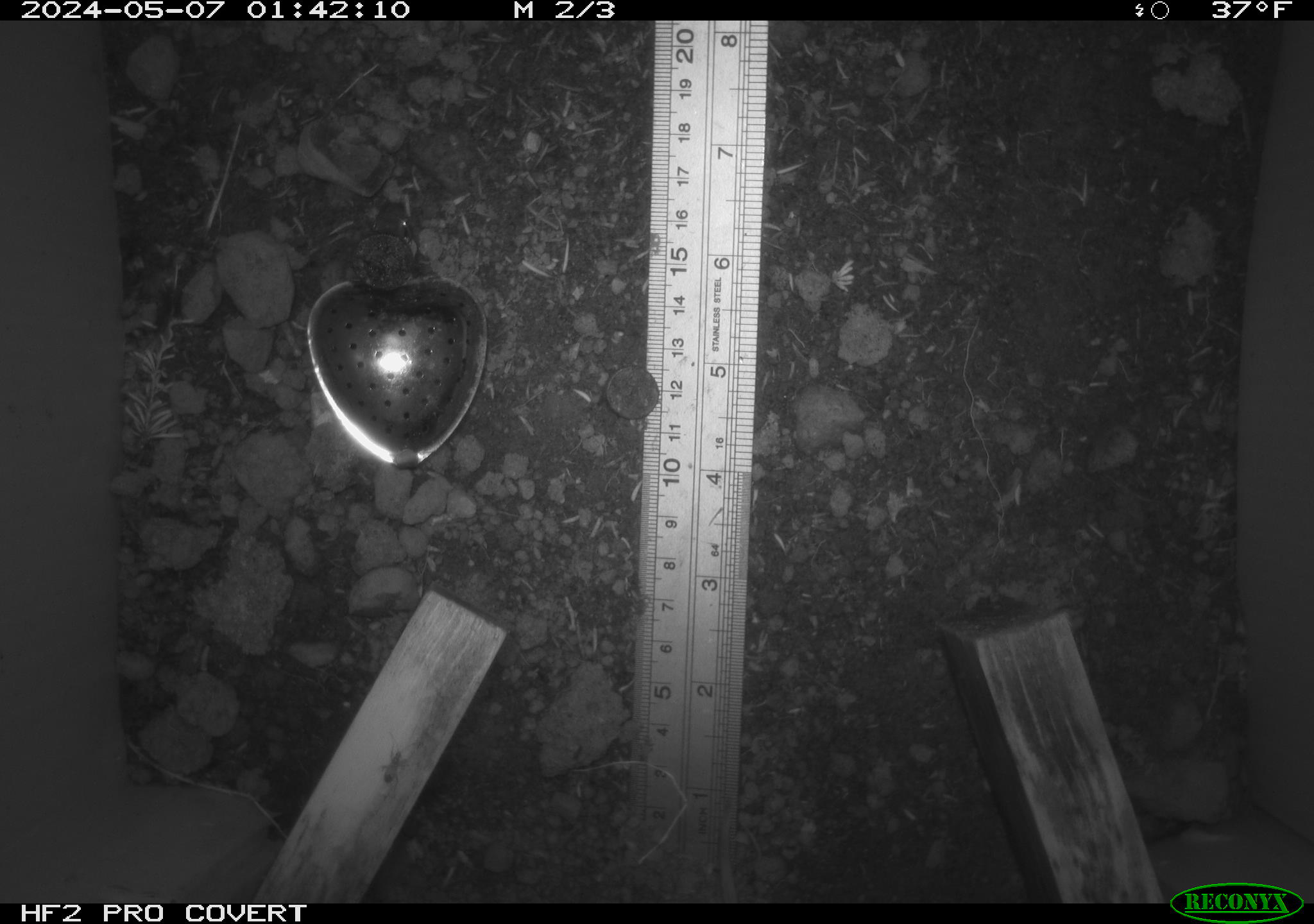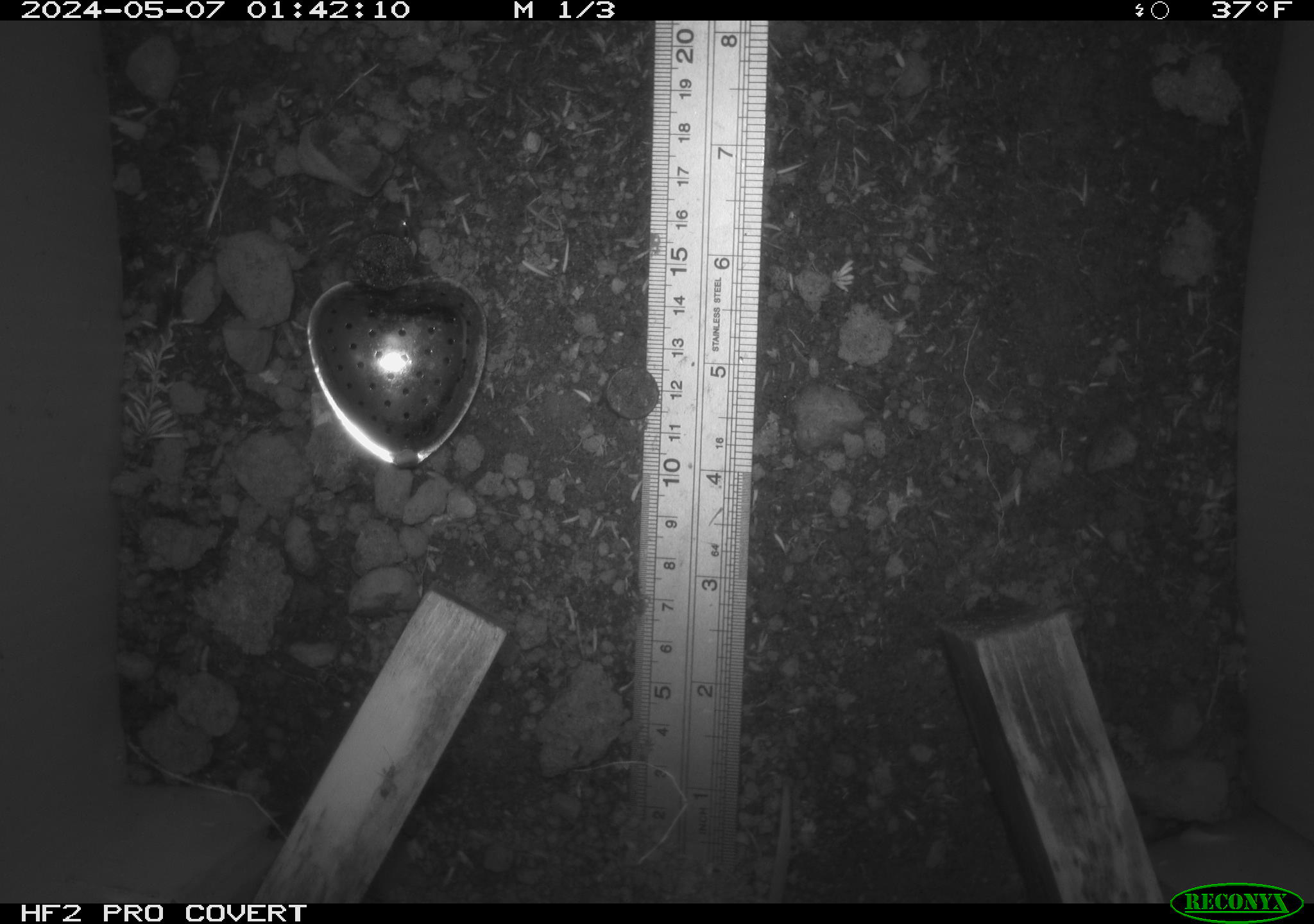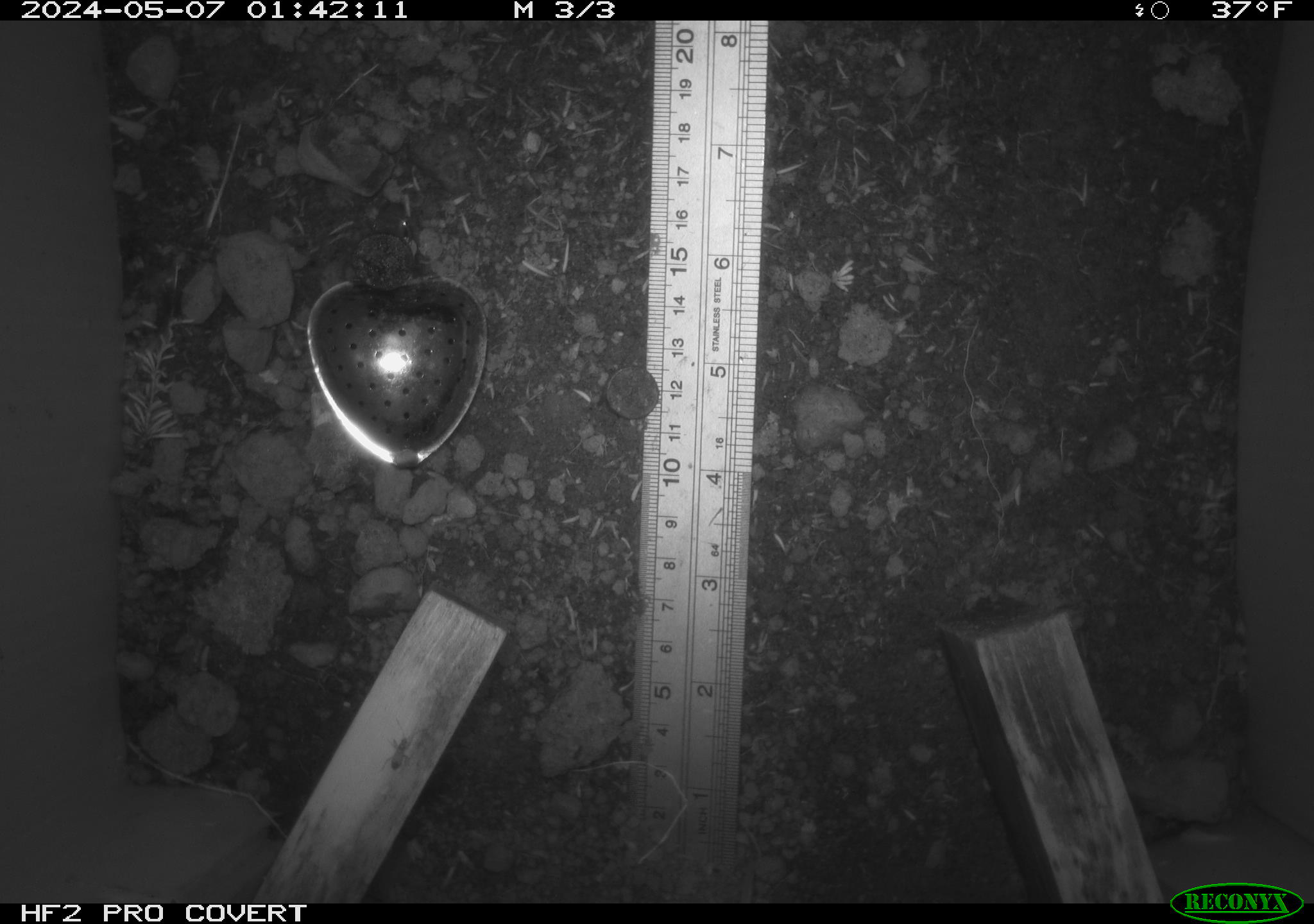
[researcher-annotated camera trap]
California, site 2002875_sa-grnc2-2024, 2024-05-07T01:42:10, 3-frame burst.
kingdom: Animalia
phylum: Chordata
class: Mammalia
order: Rodentia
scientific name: Rodentia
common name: rodent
Rodent (Rodentia).